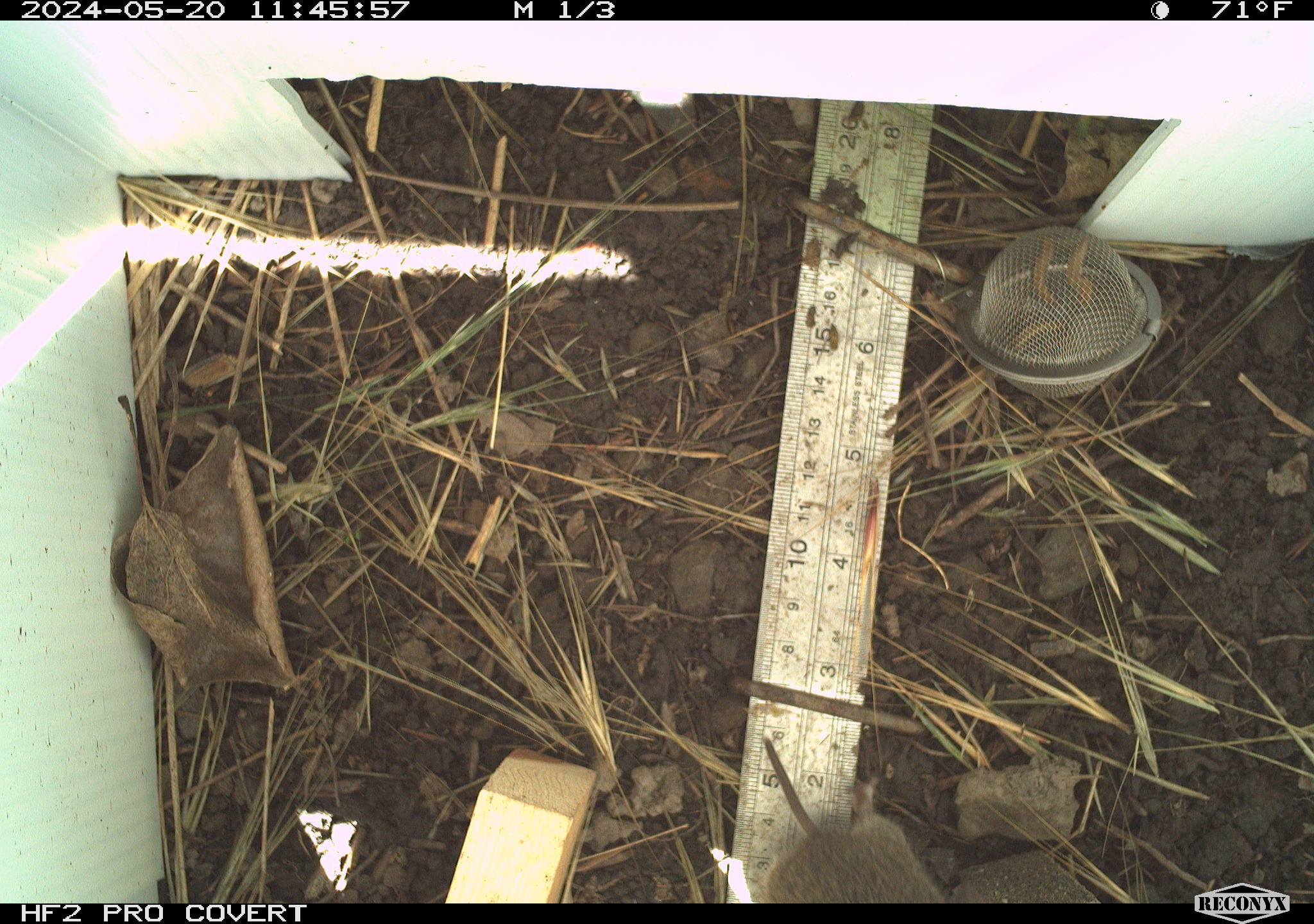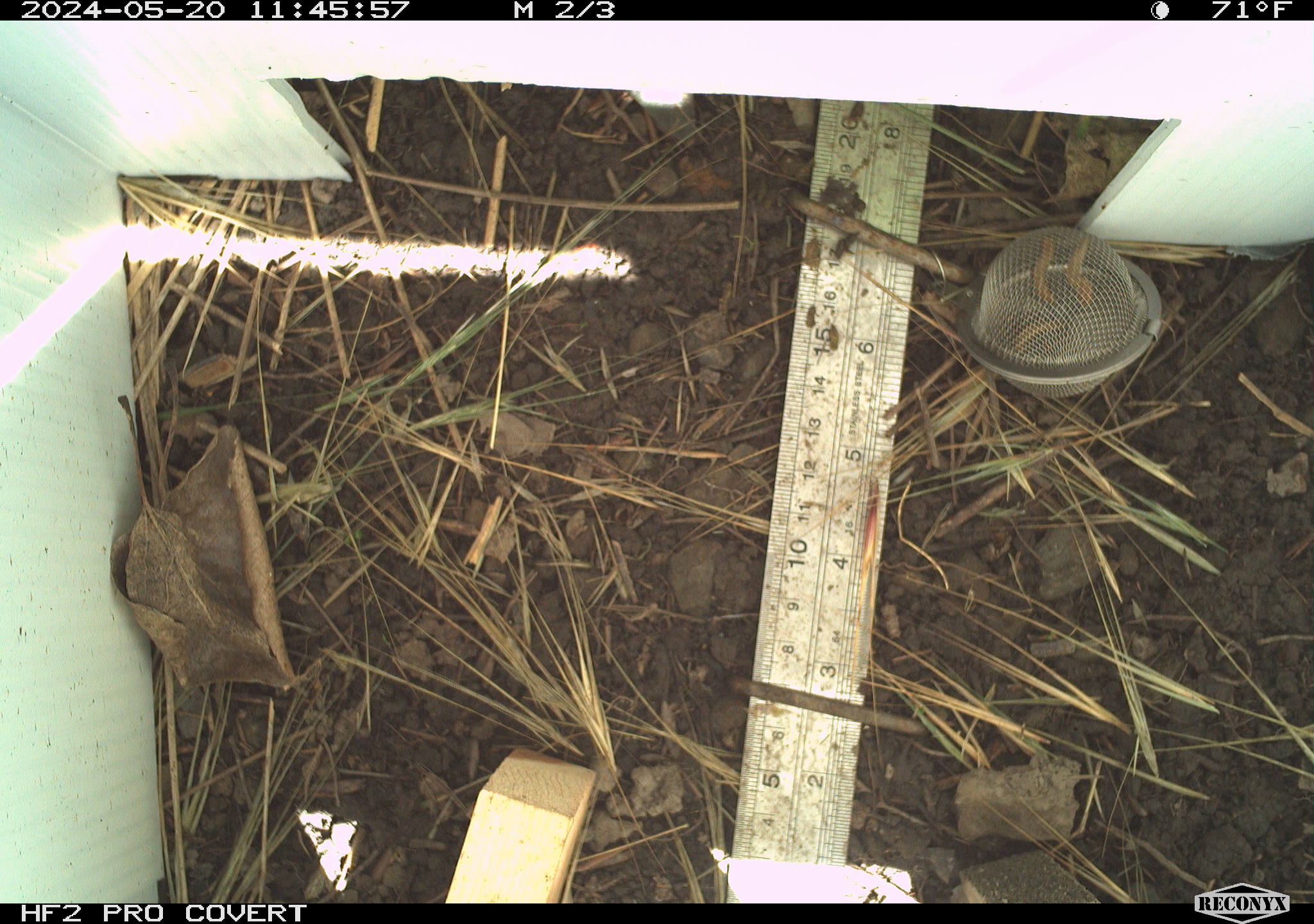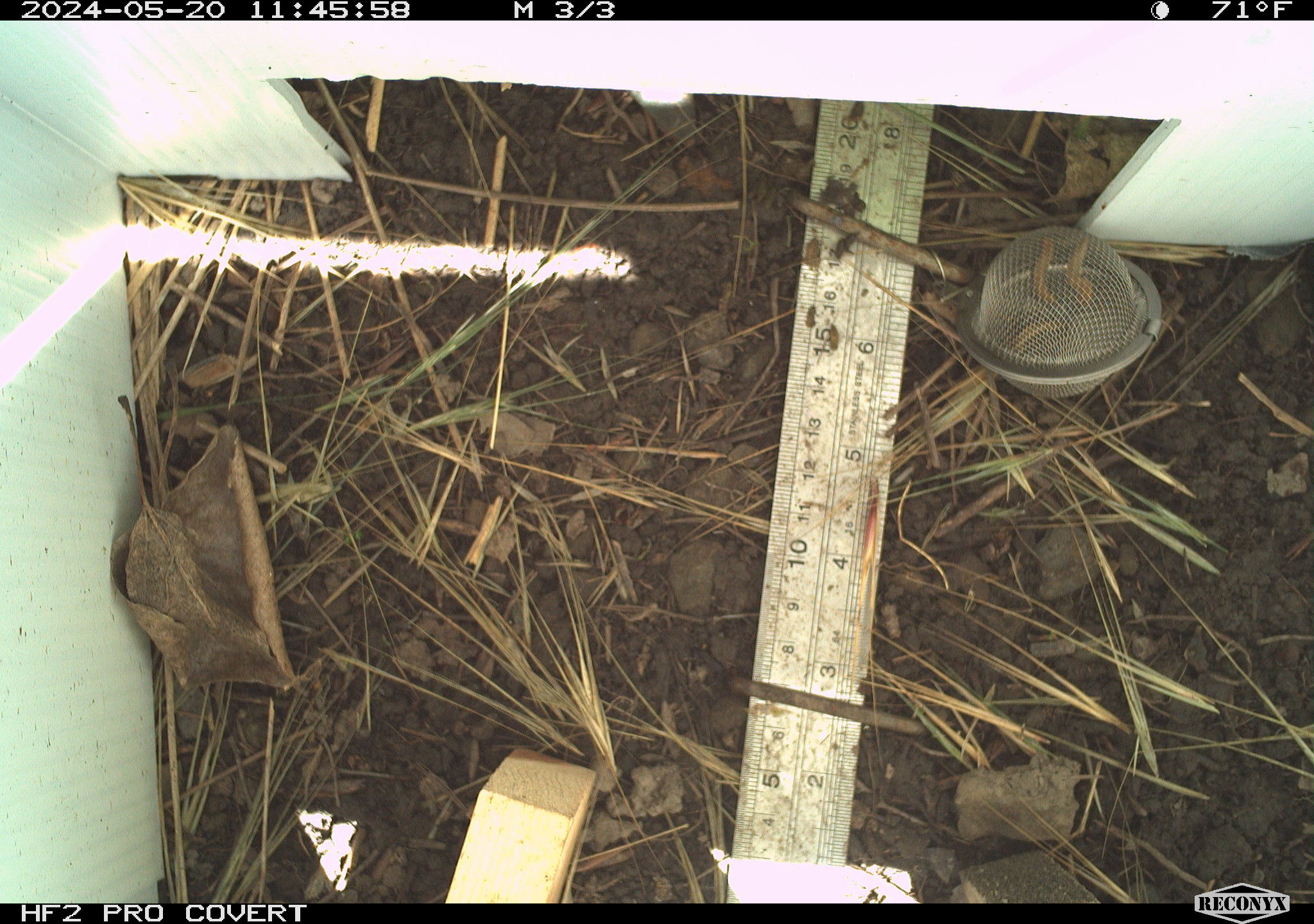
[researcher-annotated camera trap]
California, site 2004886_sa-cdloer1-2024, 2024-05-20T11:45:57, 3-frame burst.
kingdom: Animalia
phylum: Chordata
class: Mammalia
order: Rodentia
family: Cricetidae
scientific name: Arvicolinae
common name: voles, lemmings, and muskrats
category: arvicolinae subfamily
Arvicolinae subfamily (voles, lemmings, and muskrats) (Arvicolinae).